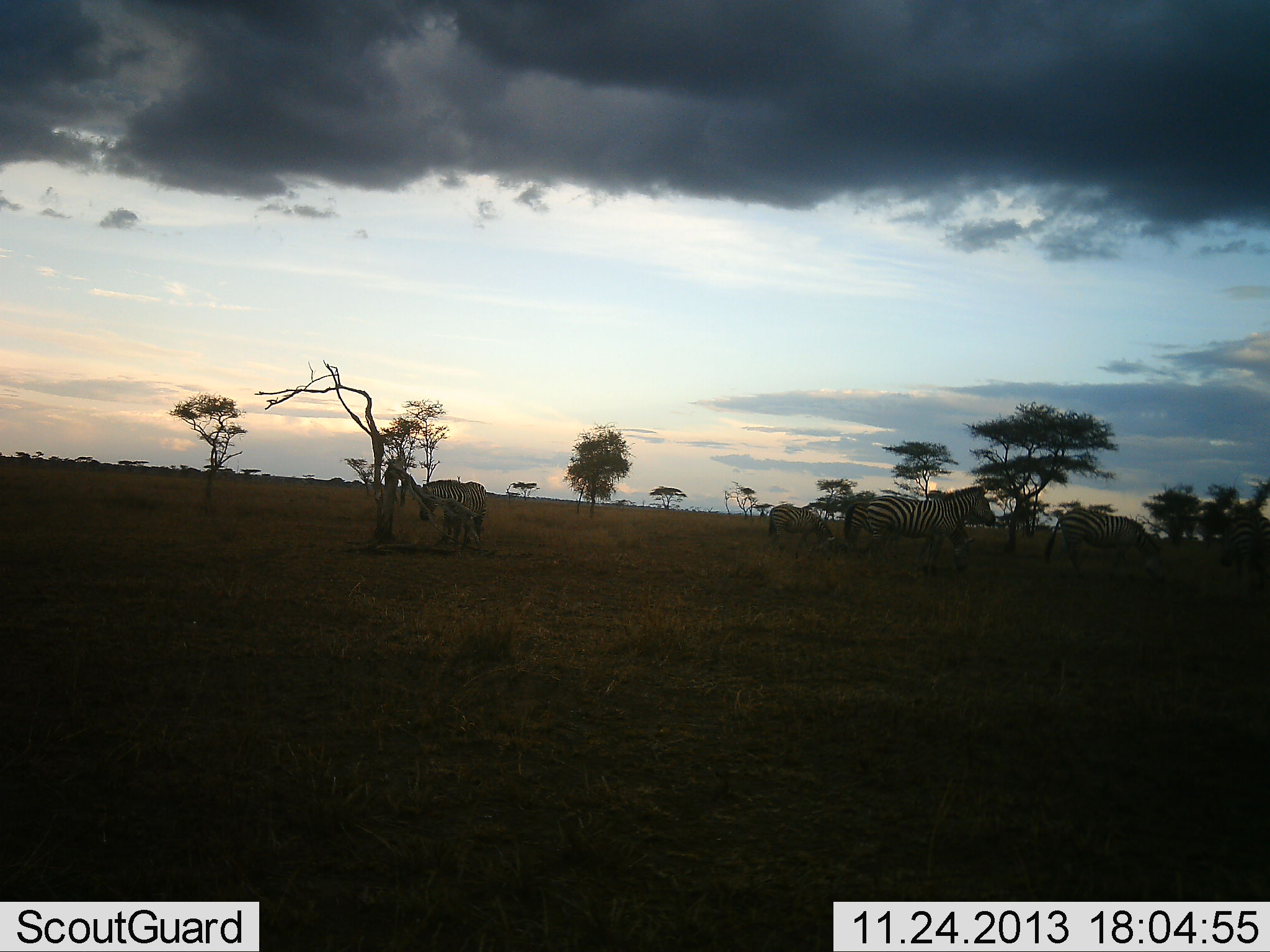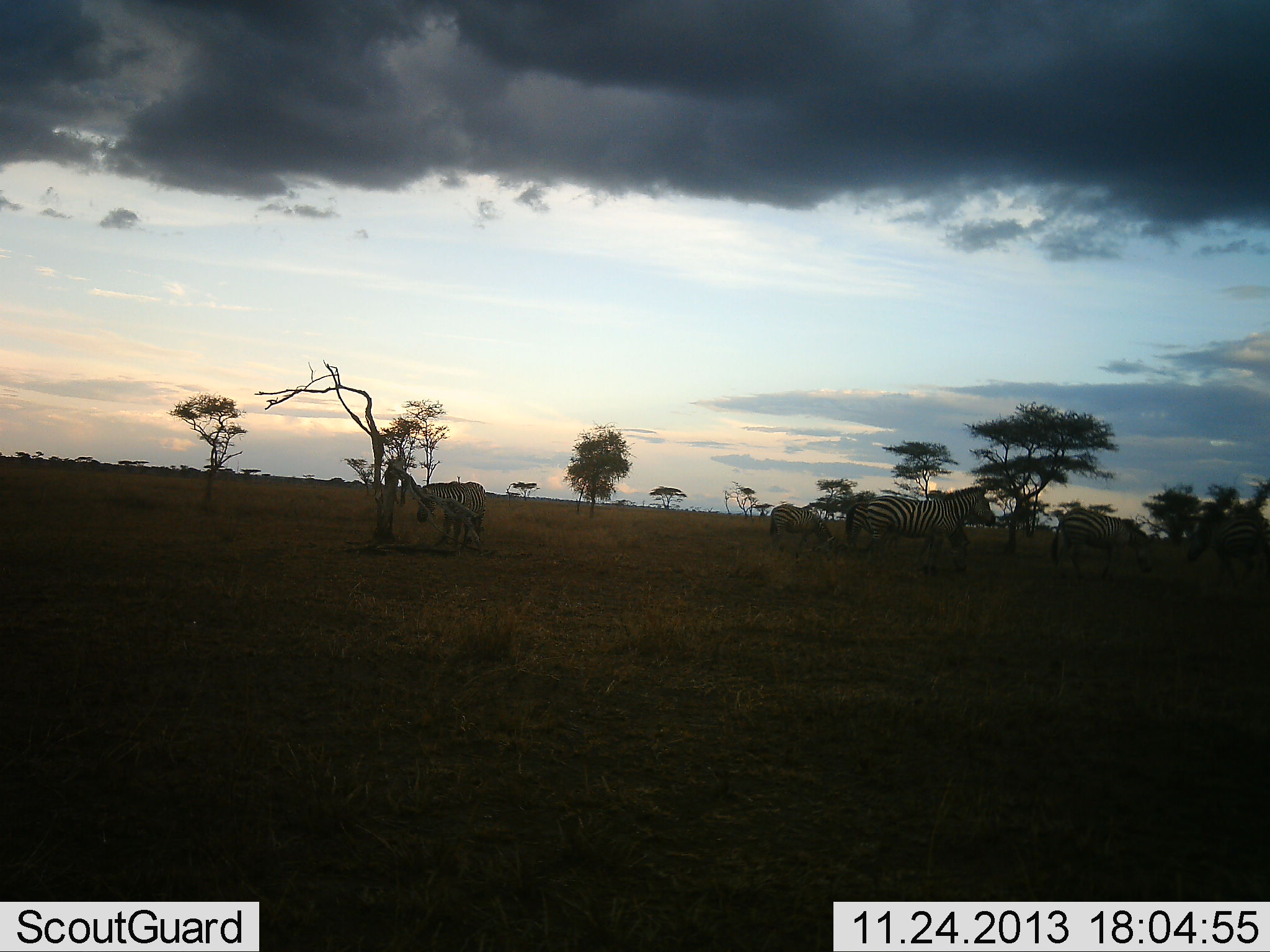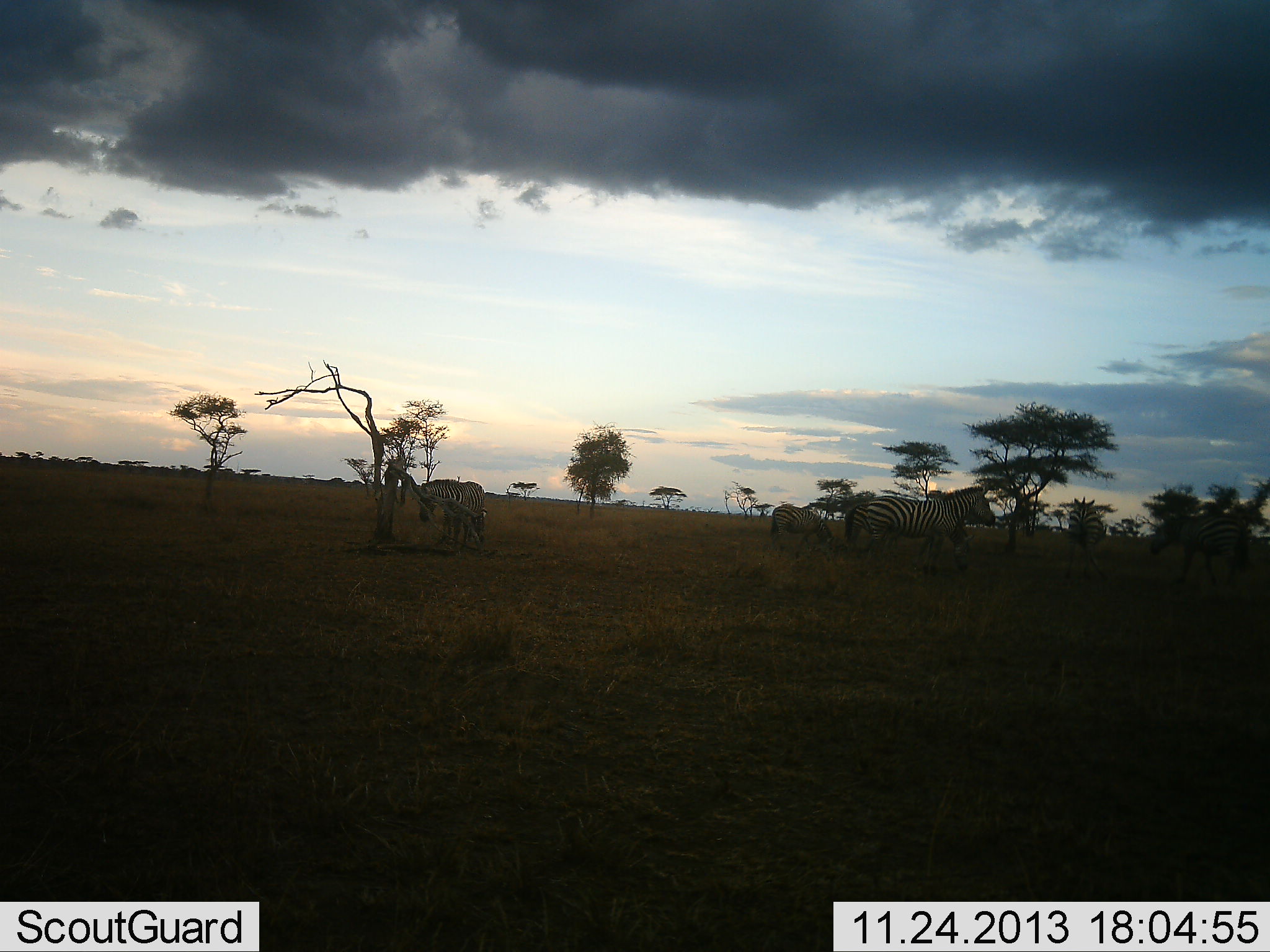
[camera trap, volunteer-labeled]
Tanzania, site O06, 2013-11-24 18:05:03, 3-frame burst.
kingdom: Animalia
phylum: Chordata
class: Mammalia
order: Perissodactyla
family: Equidae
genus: Equus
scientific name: Equus quagga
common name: plains zebra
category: zebra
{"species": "zebra (plains zebra) (Equus quagga)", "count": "5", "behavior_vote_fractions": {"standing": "79%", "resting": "11%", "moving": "55%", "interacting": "8%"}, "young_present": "0%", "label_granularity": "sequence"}